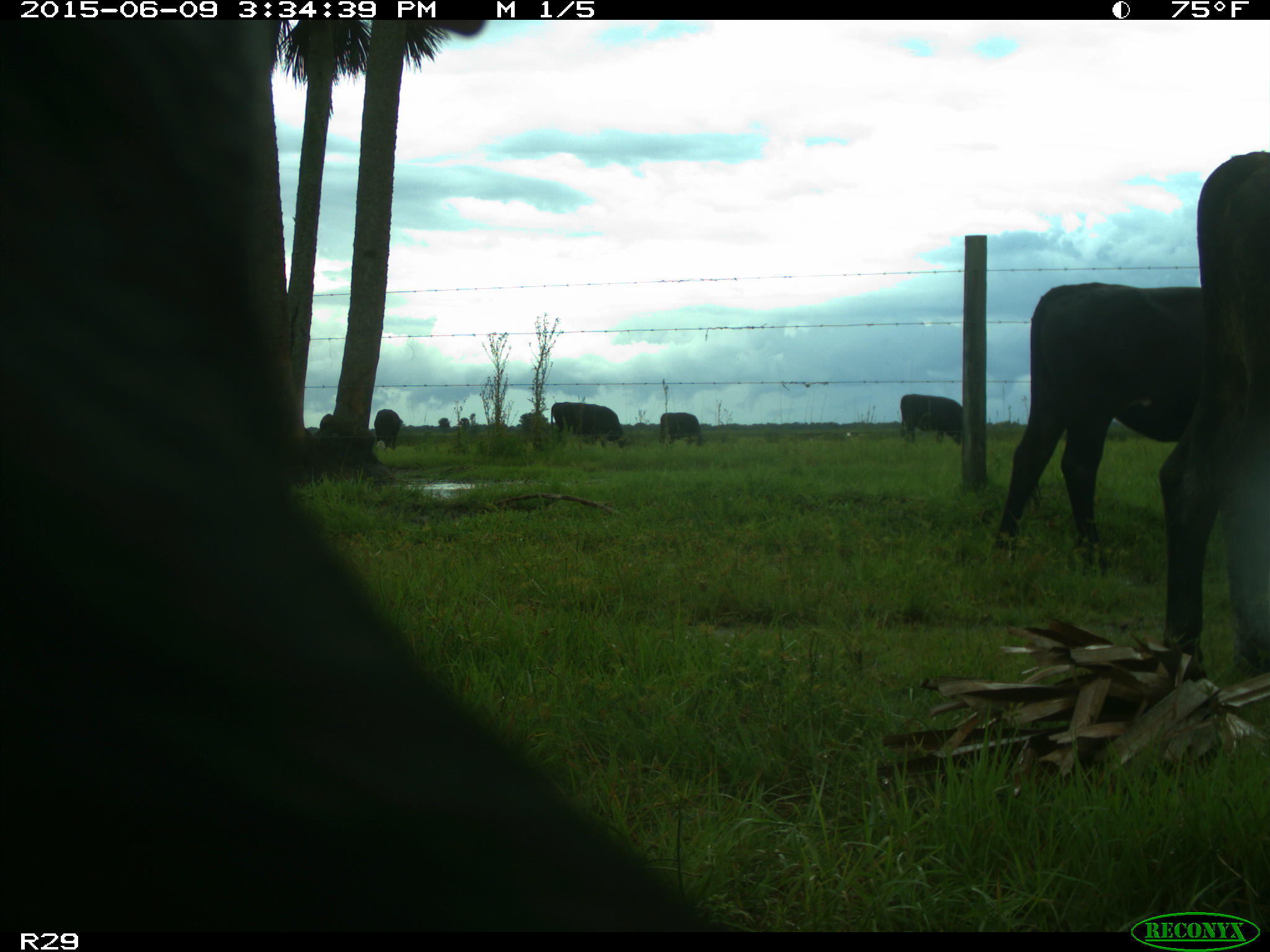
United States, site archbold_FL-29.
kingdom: Animalia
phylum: Chordata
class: Mammalia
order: Artiodactyla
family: Bovidae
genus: Bos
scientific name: Bos taurus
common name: domestic cow